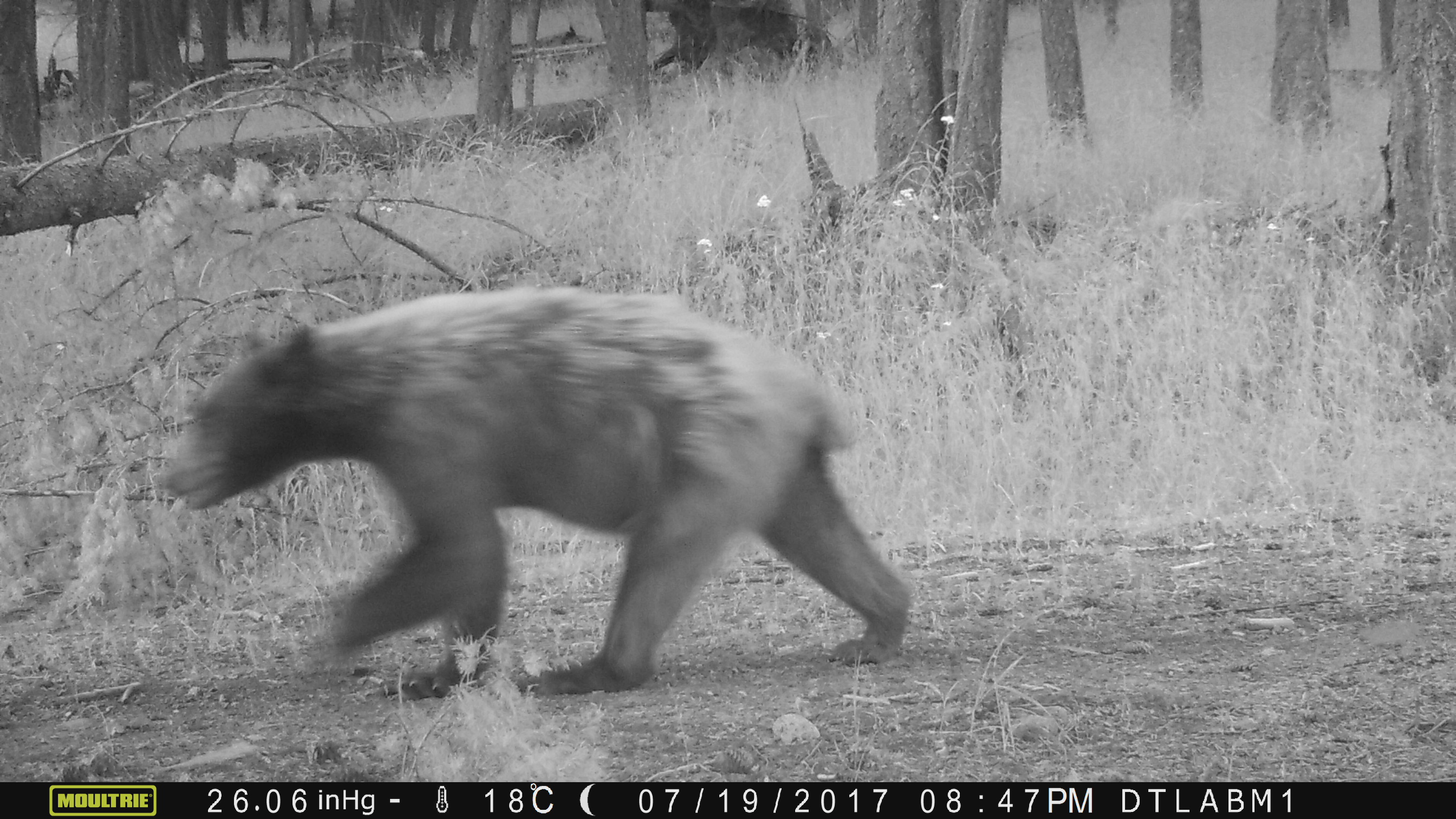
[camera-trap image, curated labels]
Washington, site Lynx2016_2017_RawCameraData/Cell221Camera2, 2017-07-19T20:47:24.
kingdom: Animalia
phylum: Chordata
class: Mammalia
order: Carnivora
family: Ursidae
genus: Ursus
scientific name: Ursus americanus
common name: american black bear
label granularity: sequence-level